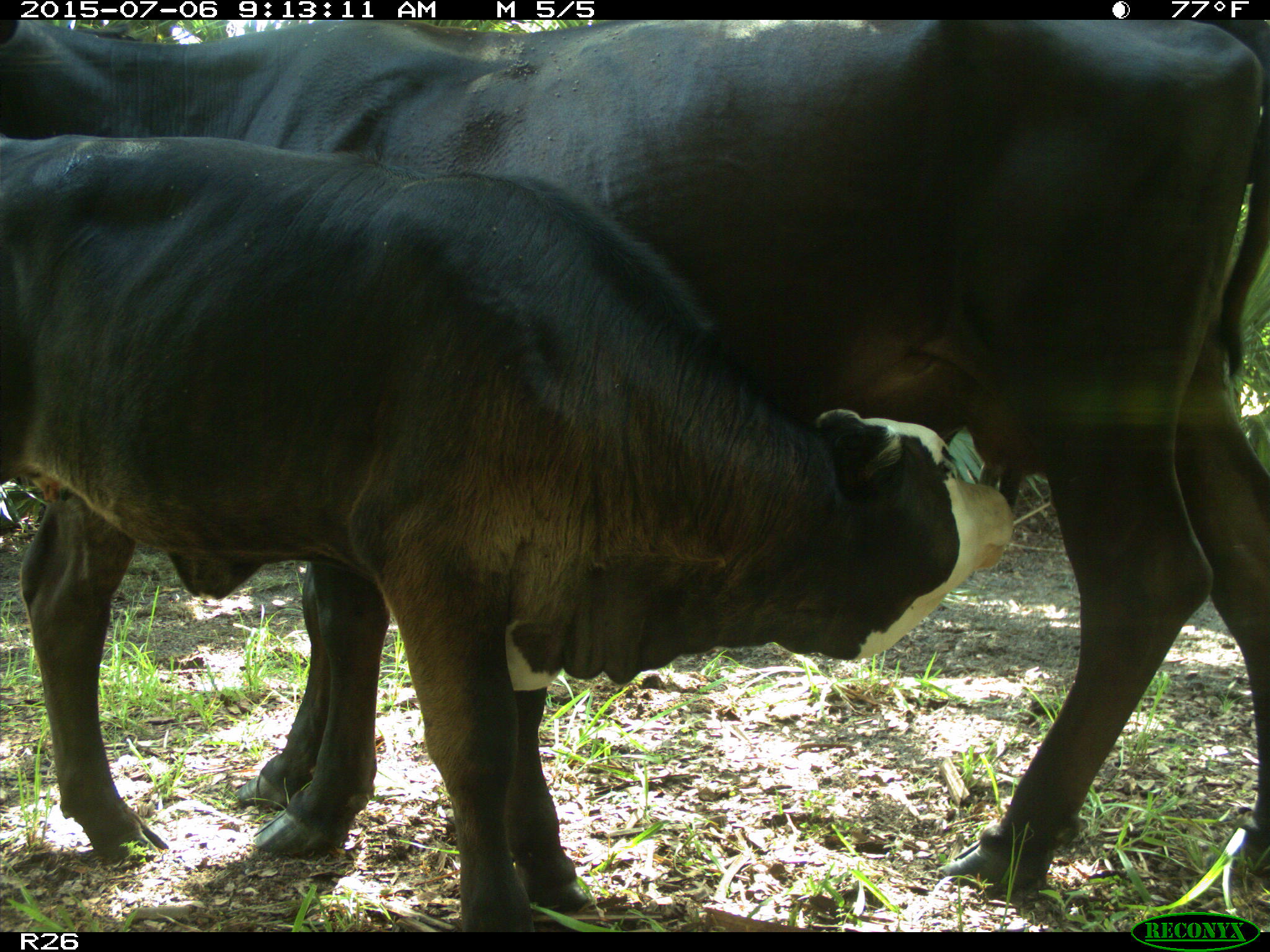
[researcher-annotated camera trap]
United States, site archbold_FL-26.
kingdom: Animalia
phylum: Chordata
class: Mammalia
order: Artiodactyla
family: Bovidae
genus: Bos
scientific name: Bos taurus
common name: domestic cow